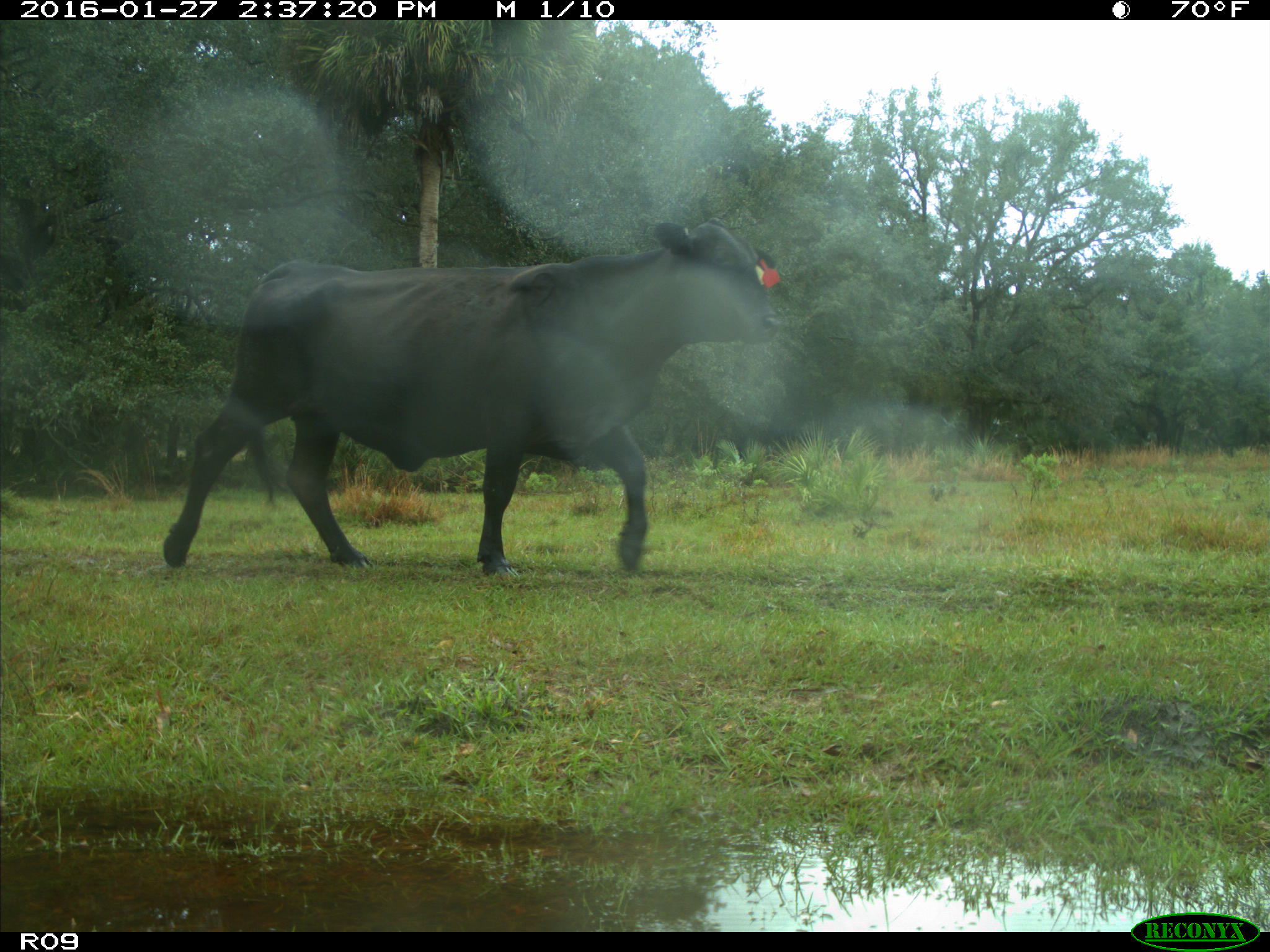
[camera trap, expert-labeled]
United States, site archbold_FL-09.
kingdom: Animalia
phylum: Chordata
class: Mammalia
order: Artiodactyla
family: Bovidae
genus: Bos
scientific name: Bos taurus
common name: domestic cow